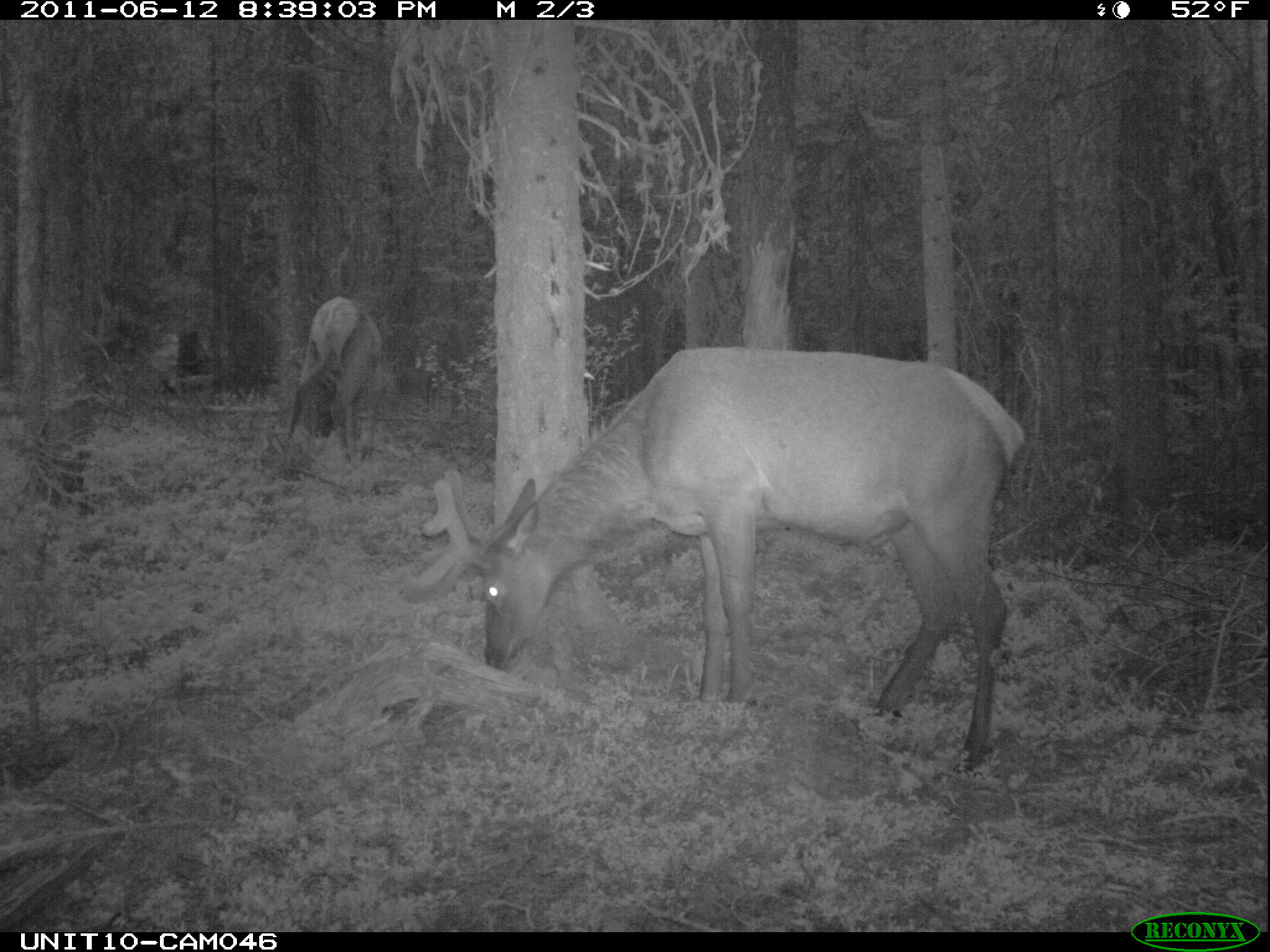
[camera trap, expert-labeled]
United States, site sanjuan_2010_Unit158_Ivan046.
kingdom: Animalia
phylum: Chordata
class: Mammalia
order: Artiodactyla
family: Cervidae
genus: Cervus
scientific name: Cervus elaphus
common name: red deer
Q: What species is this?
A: Cervus elaphus (red deer).